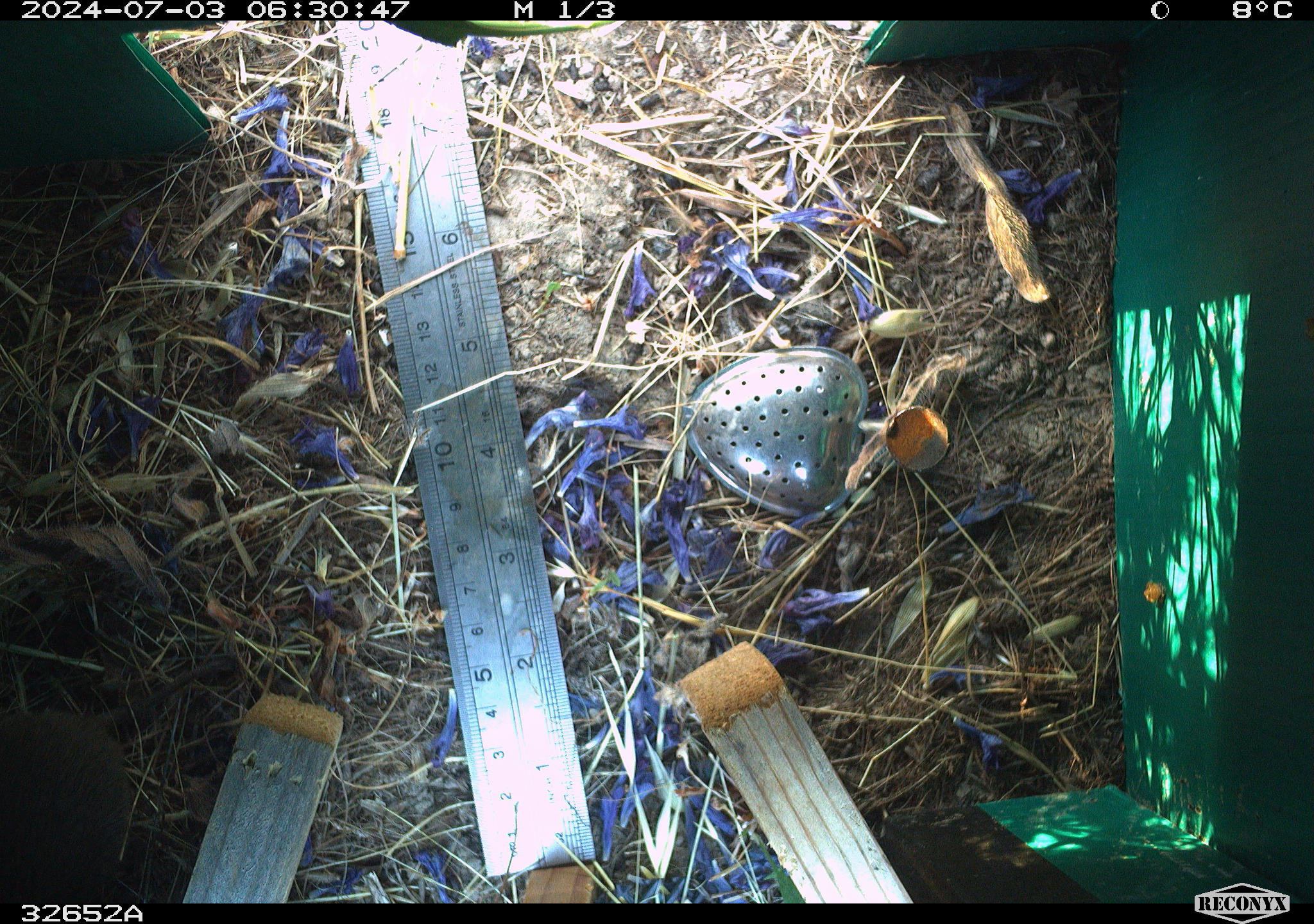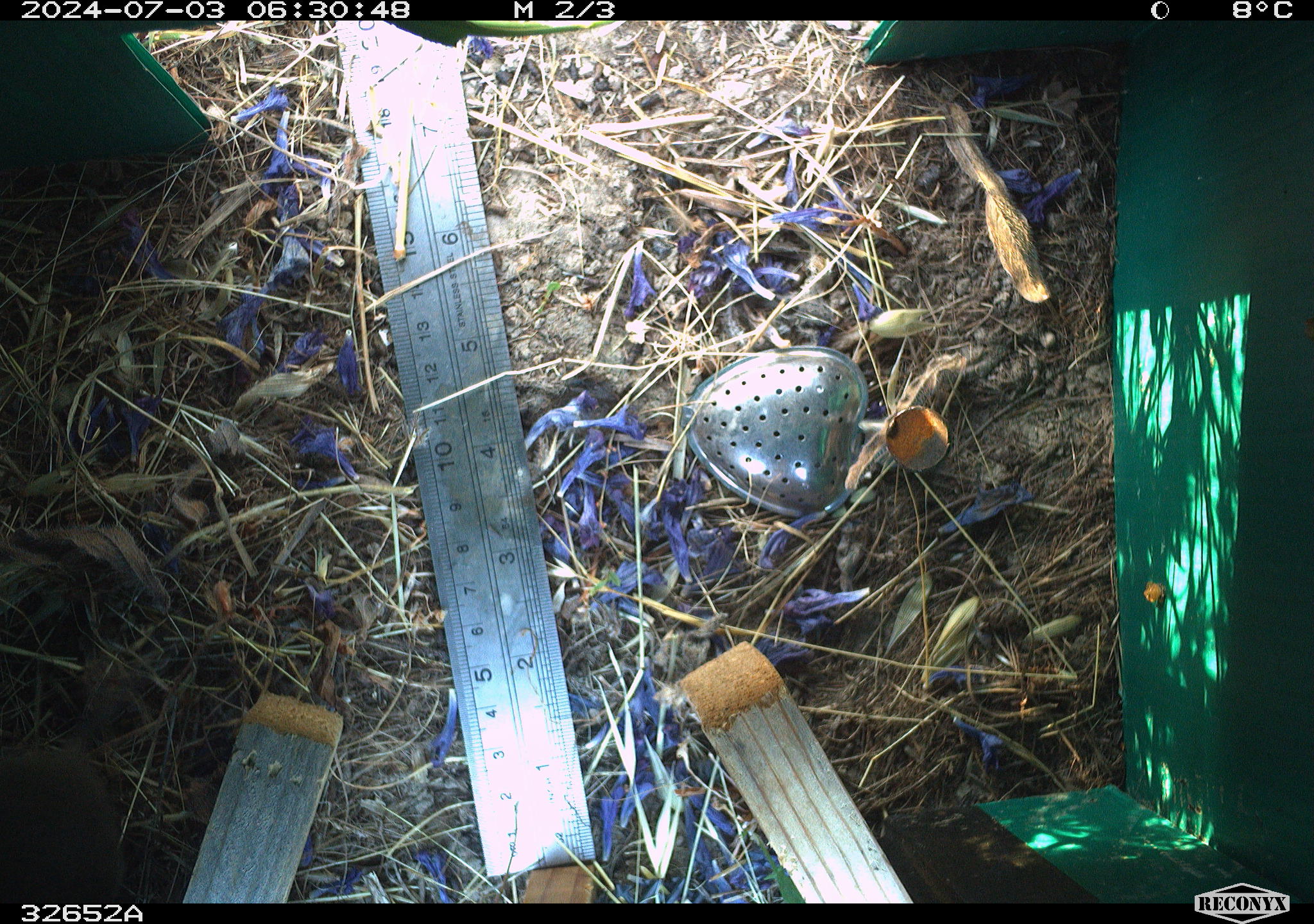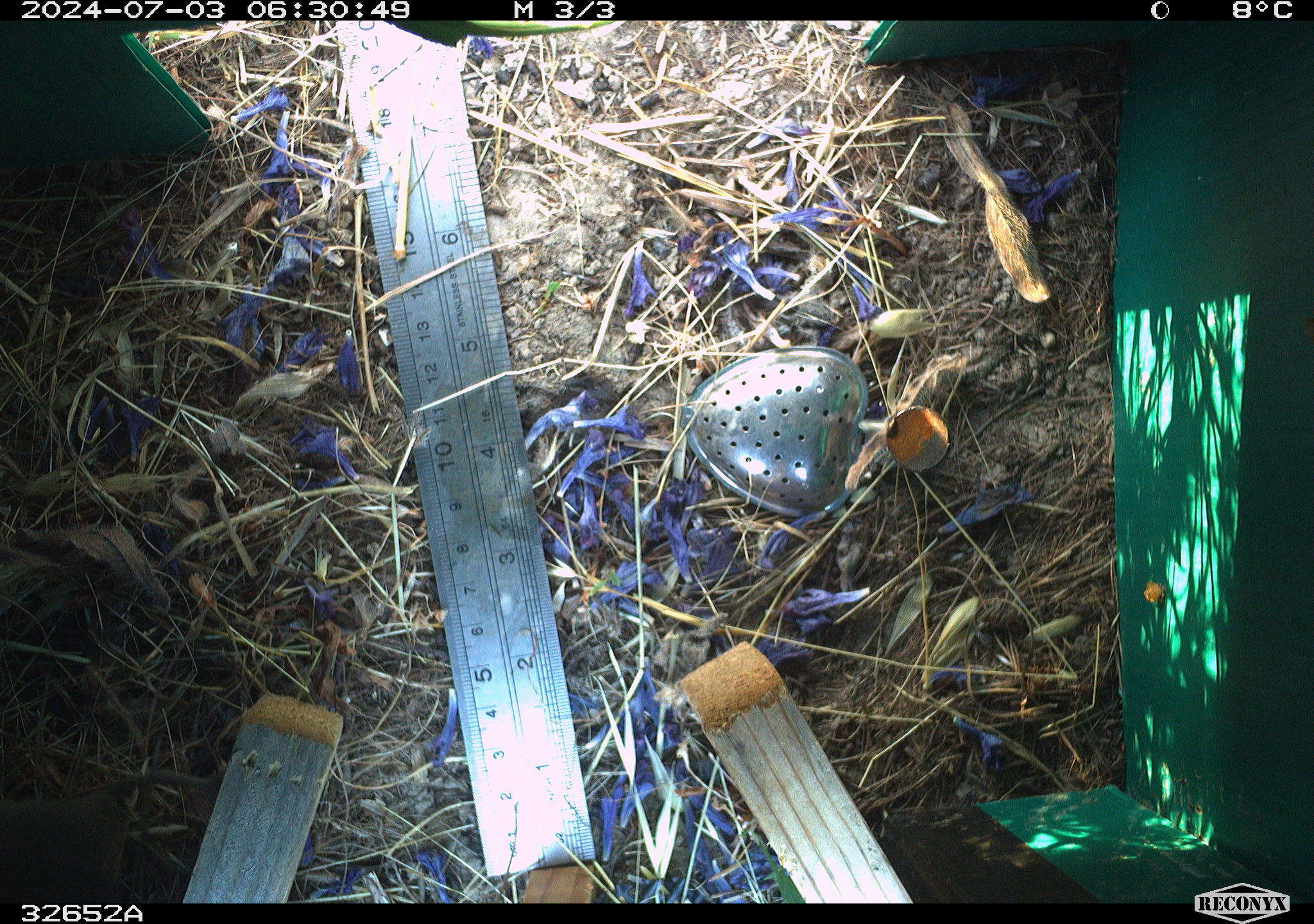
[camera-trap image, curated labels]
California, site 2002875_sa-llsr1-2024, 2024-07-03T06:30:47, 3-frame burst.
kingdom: Animalia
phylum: Chordata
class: Mammalia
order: Rodentia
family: Cricetidae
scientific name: Arvicolinae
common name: voles, lemmings, and muskrats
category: arvicolinae subfamily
Arvicolinae subfamily (voles, lemmings, and muskrats) (Arvicolinae).